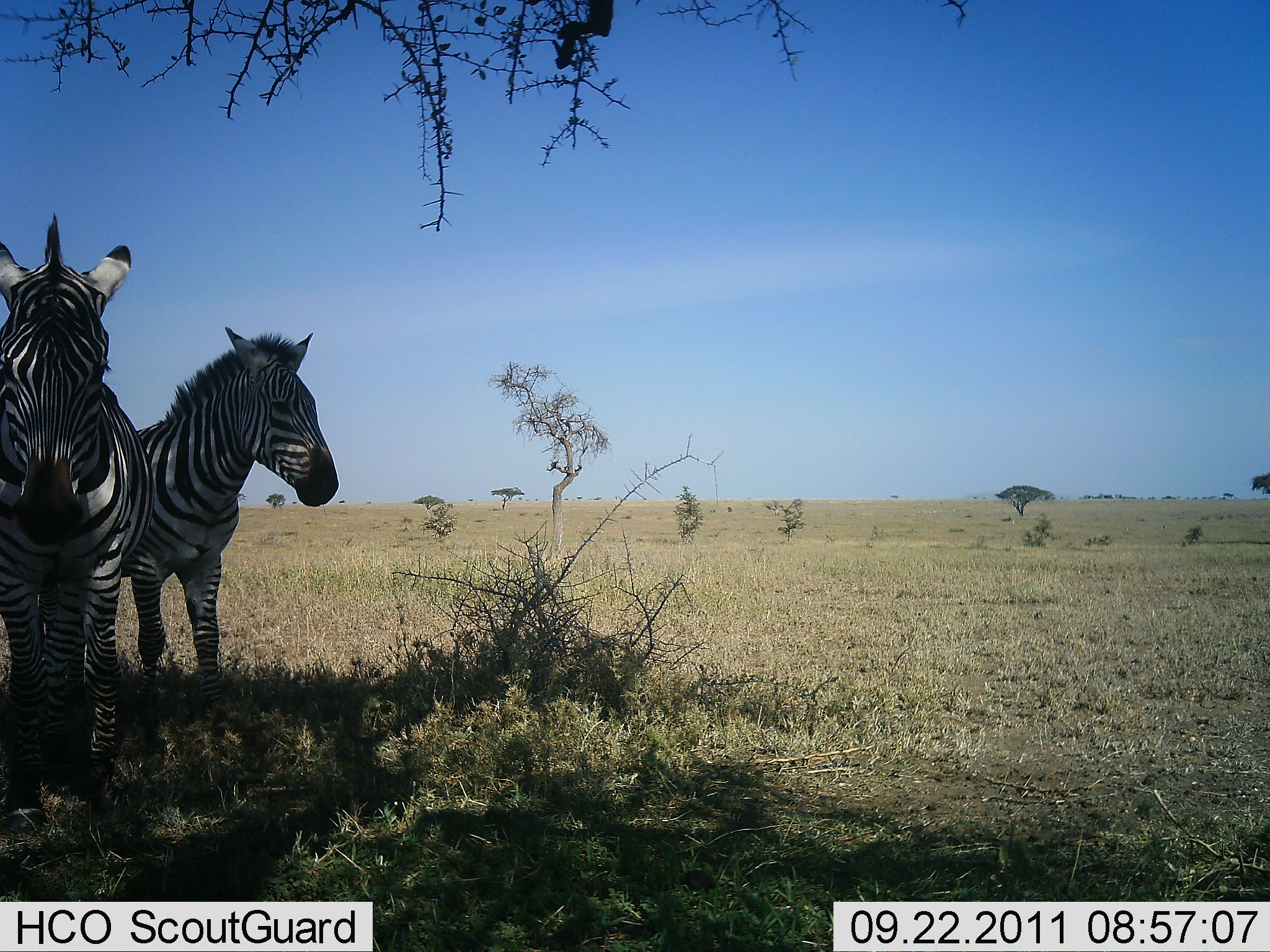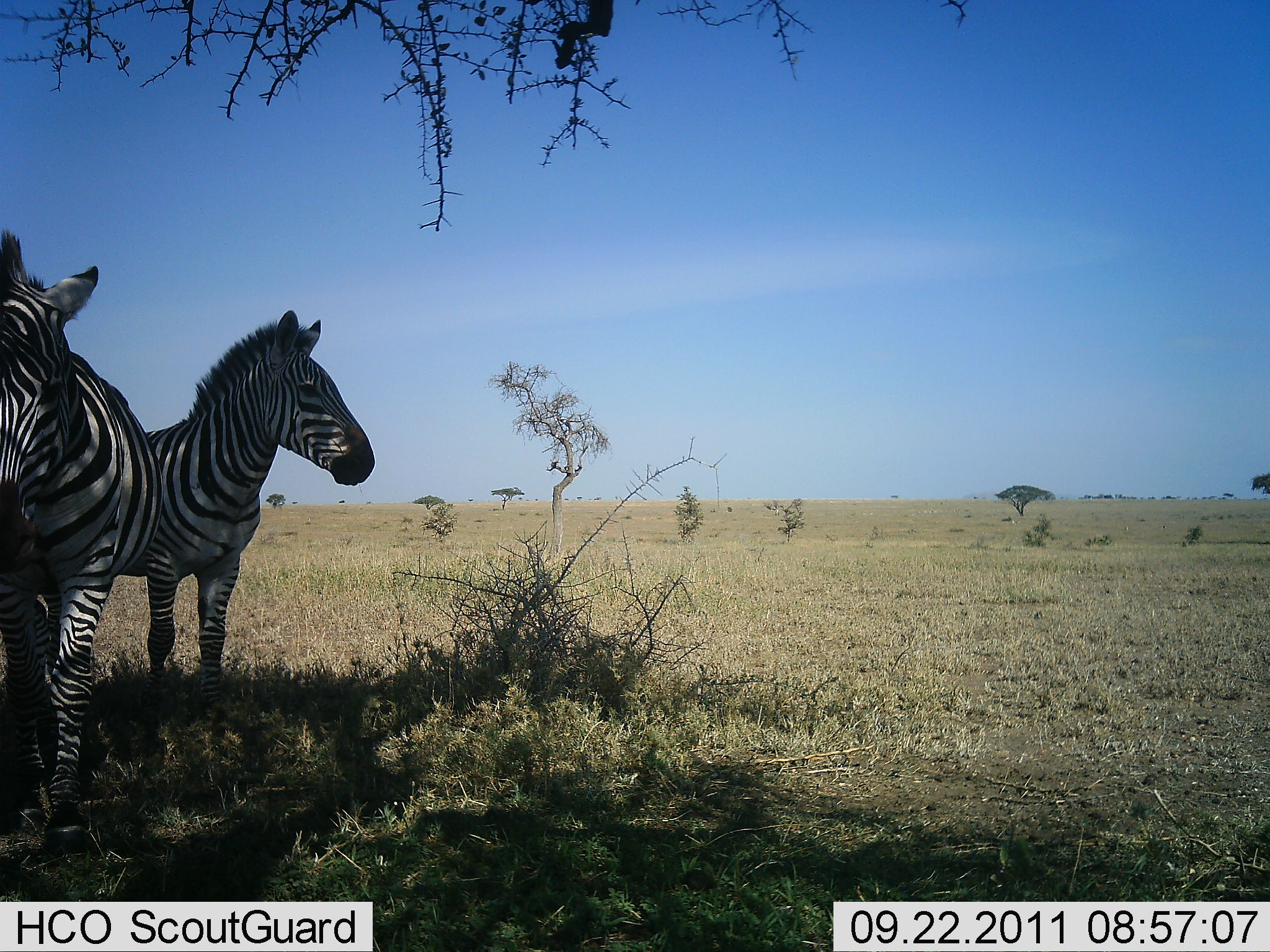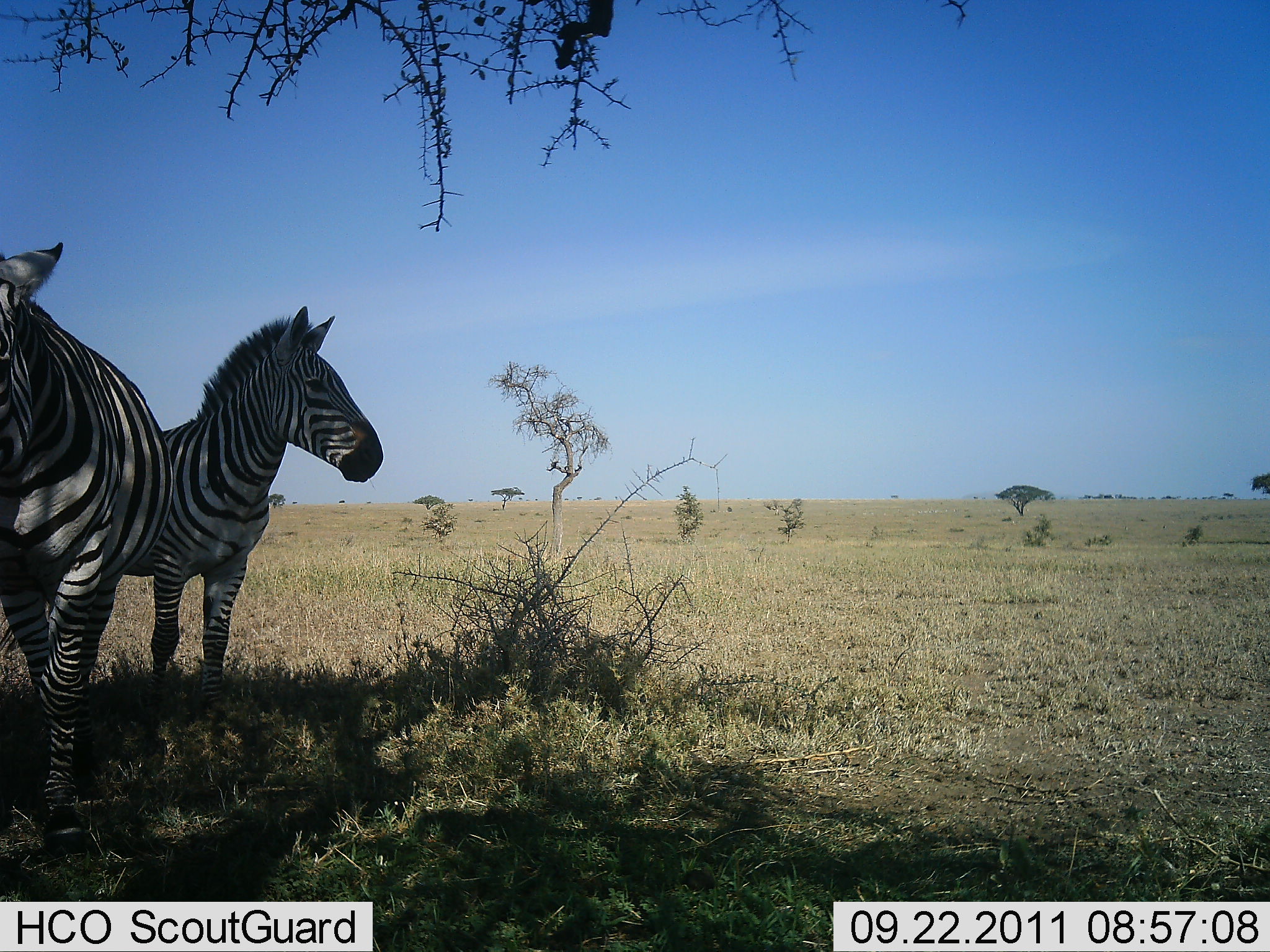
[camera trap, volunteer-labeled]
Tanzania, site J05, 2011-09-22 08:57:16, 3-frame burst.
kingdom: Animalia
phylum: Chordata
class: Mammalia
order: Perissodactyla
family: Equidae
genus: Equus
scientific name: Equus quagga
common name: plains zebra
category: zebra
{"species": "zebra (plains zebra) (Equus quagga)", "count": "2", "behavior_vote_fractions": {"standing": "80%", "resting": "10%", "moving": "40%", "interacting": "10%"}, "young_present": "0%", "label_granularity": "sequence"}